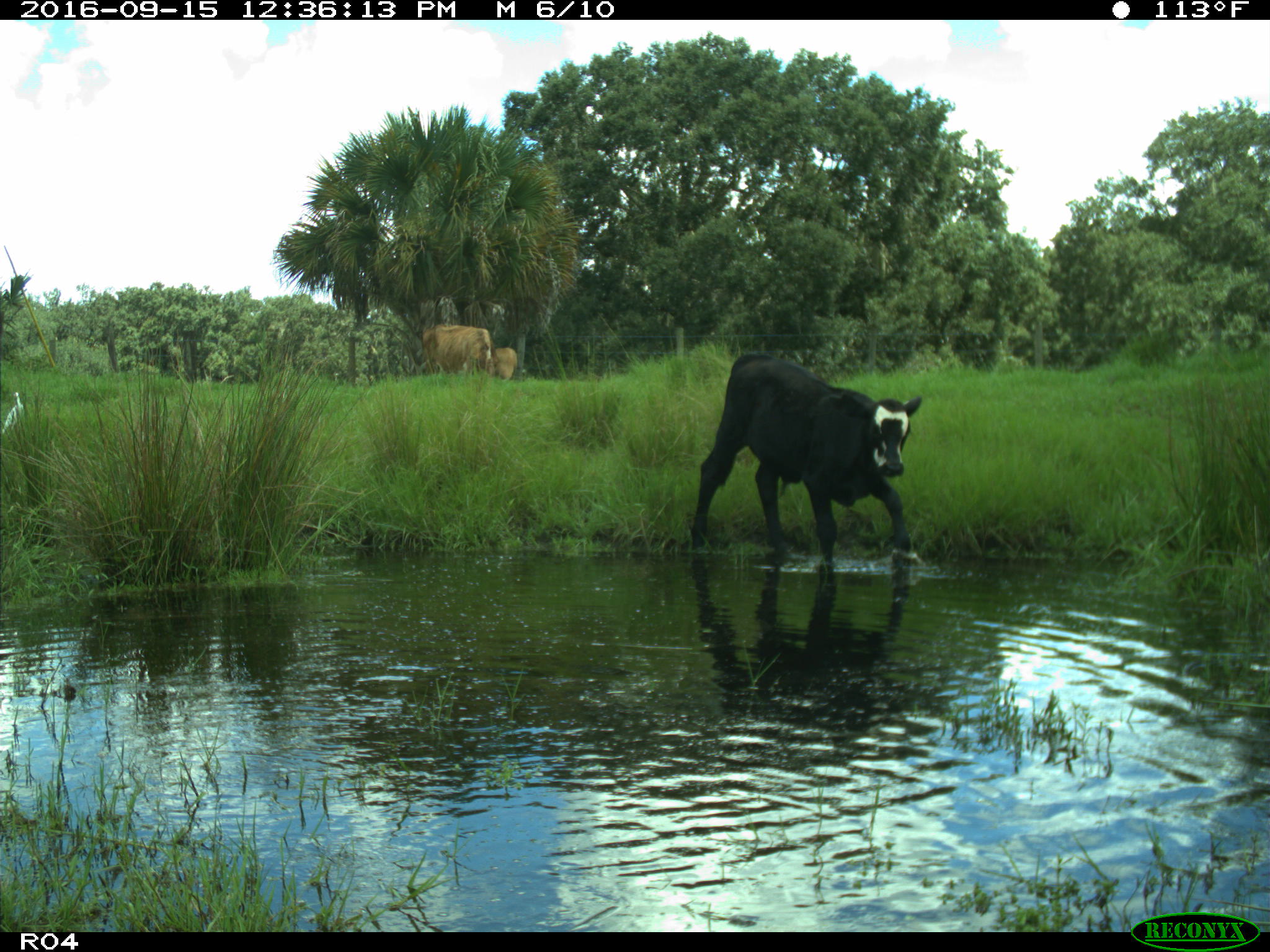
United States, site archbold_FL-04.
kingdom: Animalia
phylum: Chordata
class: Mammalia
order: Artiodactyla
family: Bovidae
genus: Bos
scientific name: Bos taurus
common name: domestic cow